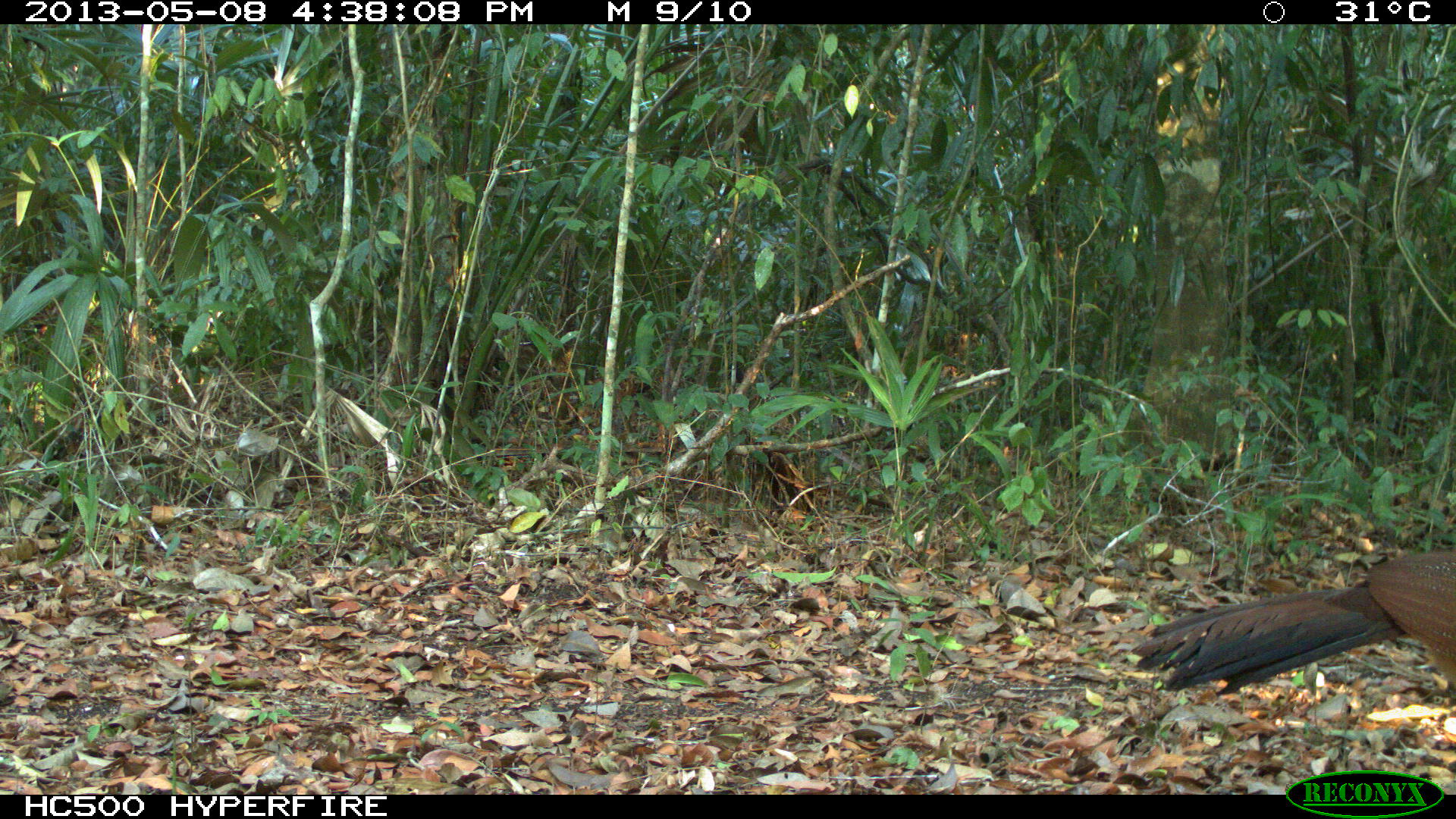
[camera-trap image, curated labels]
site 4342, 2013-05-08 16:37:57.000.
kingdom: Animalia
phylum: Chordata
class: Aves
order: Galliformes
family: Cracidae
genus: Crax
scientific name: Crax rubra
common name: great curassow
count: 1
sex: female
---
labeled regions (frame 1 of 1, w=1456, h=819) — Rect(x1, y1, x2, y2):
crax rubra: Rect(1131, 543, 1456, 695)